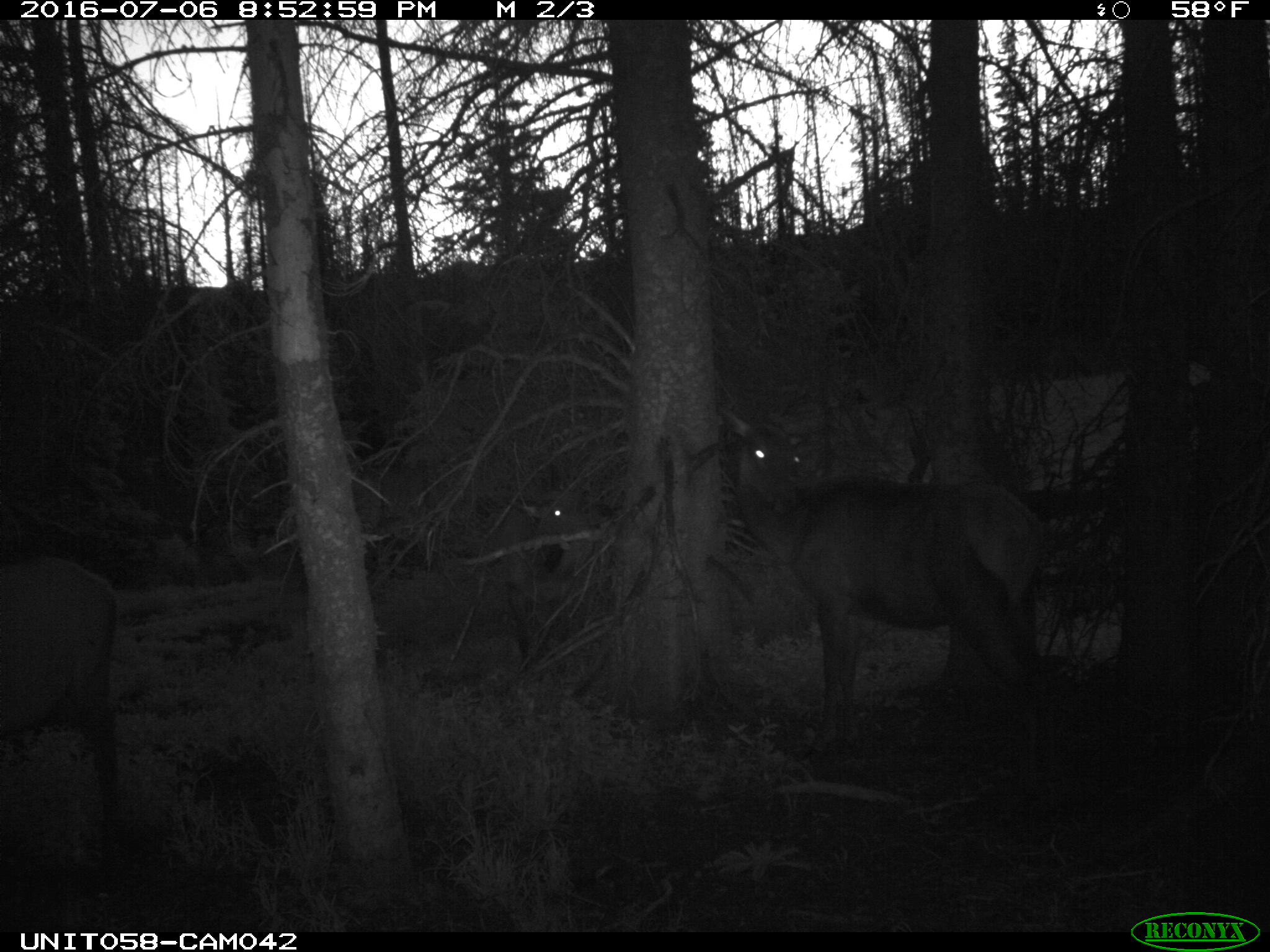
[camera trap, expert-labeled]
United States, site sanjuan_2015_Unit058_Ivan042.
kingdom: Animalia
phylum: Chordata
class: Mammalia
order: Artiodactyla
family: Cervidae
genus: Cervus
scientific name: Cervus elaphus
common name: red deer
Cervus elaphus (red deer).